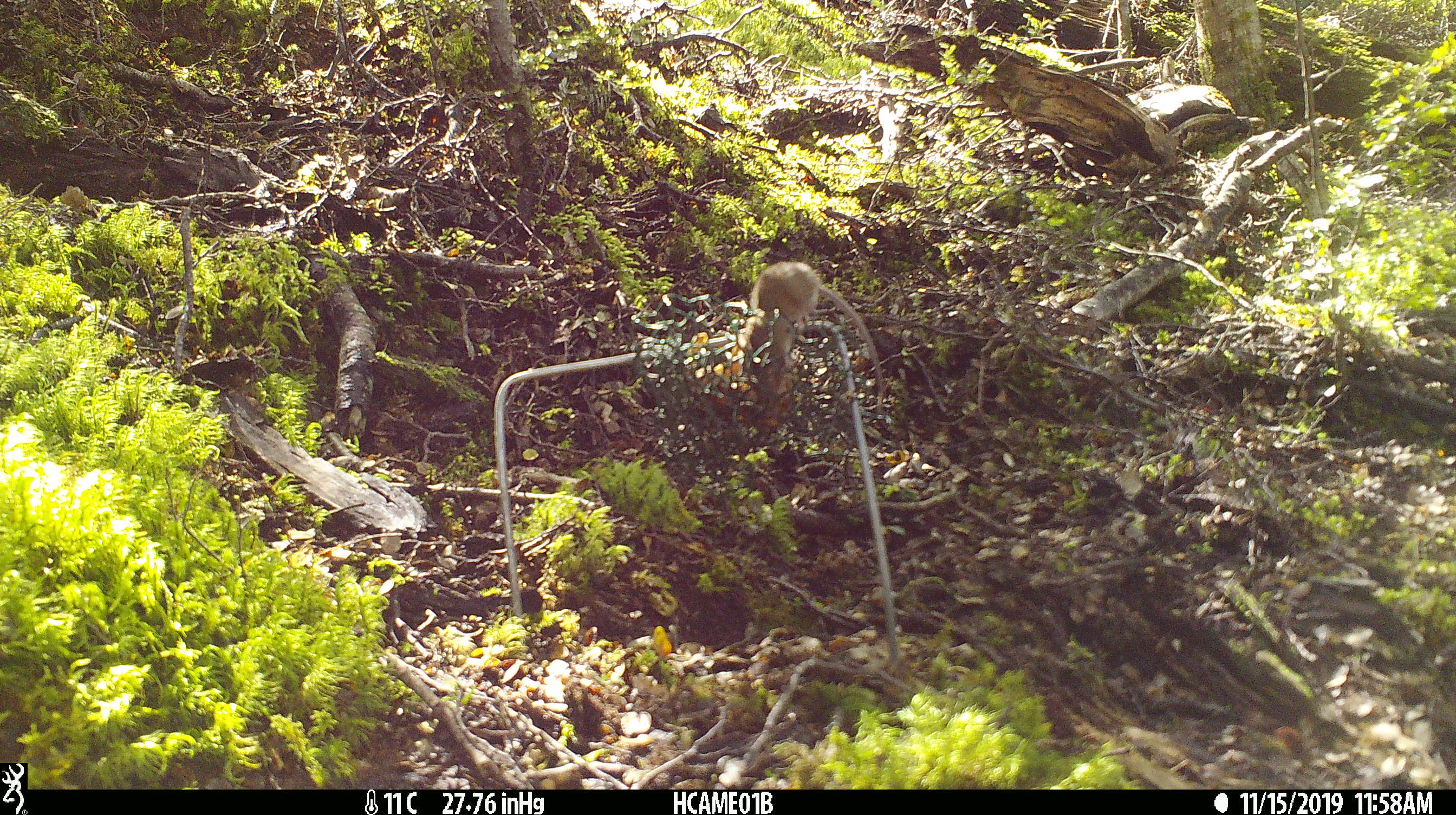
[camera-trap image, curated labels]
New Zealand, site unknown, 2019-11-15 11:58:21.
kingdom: Animalia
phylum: Chordata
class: Mammalia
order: Rodentia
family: Muridae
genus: Mus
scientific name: Mus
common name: mouse